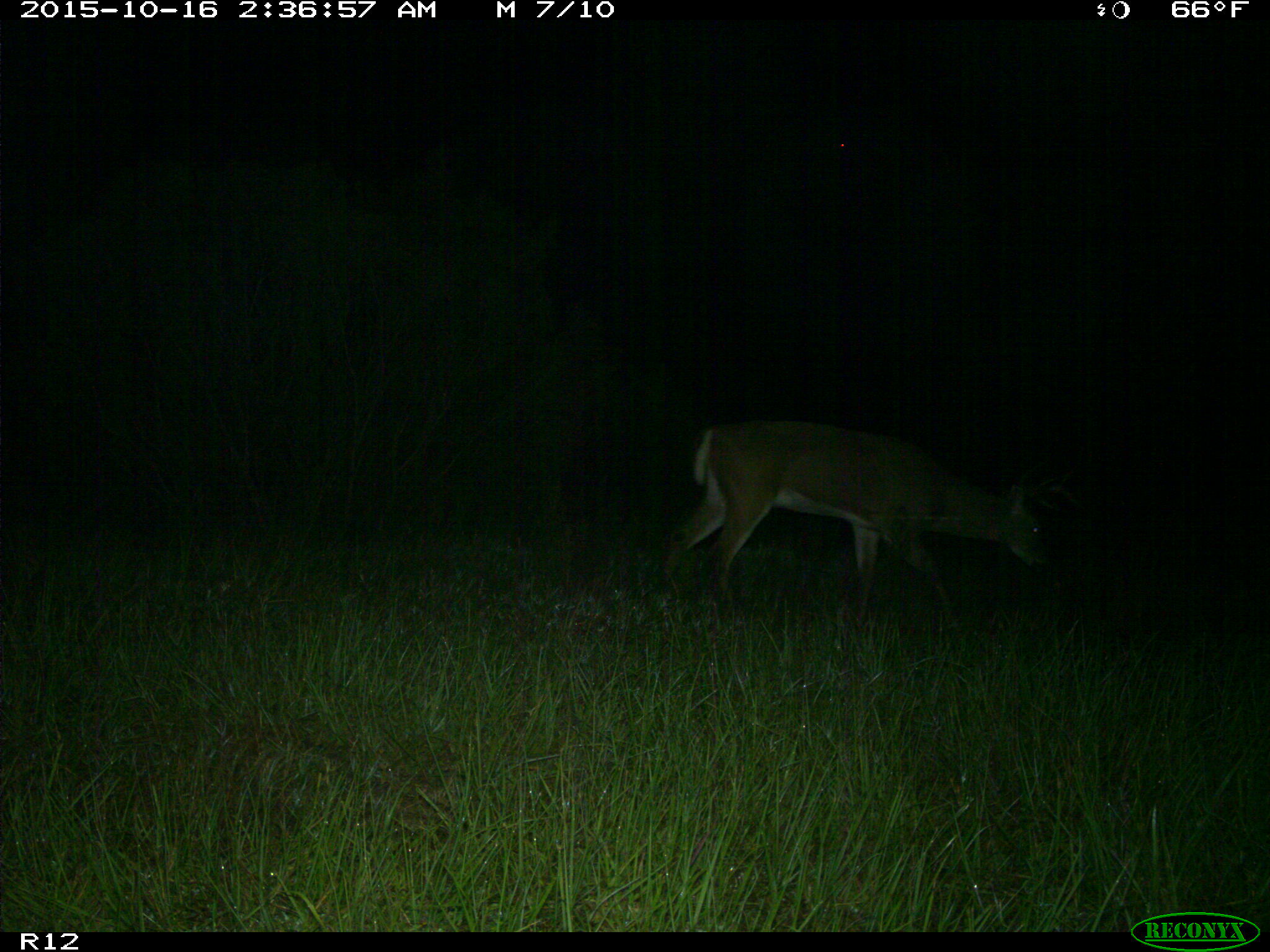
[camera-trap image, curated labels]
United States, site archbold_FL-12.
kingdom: Animalia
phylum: Chordata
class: Mammalia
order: Artiodactyla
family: Cervidae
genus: Odocoileus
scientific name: Odocoileus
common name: deer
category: unidentified deer